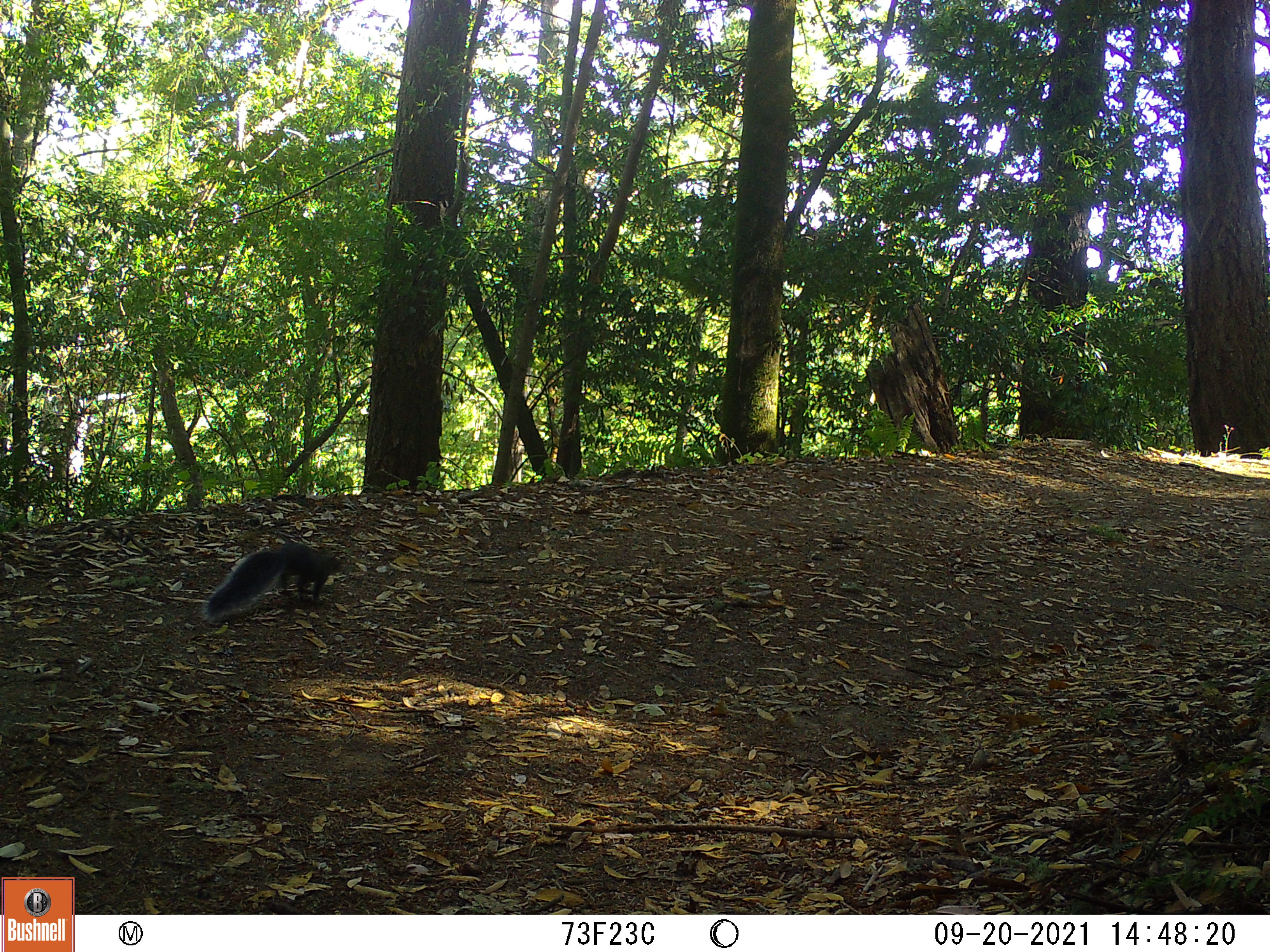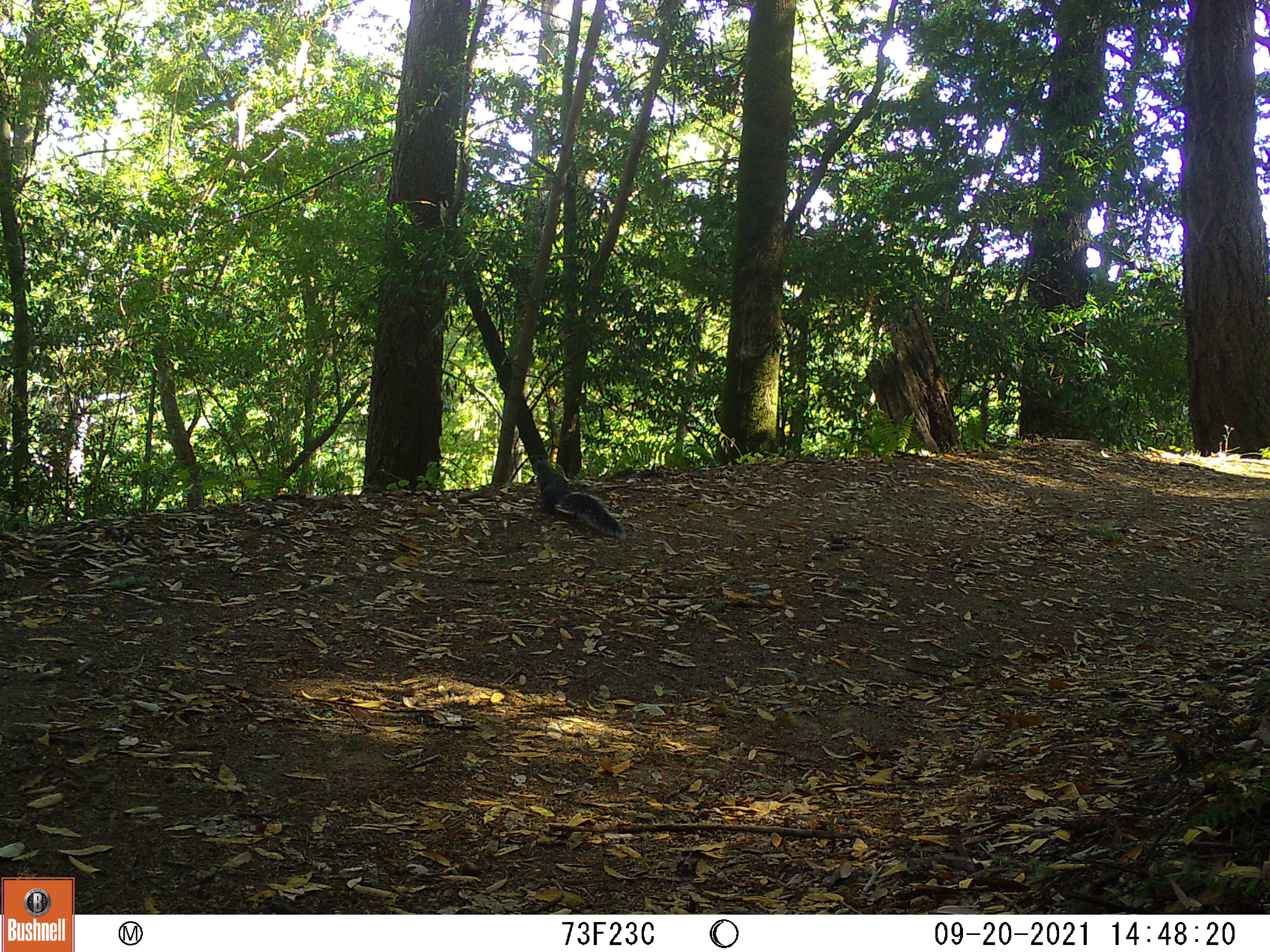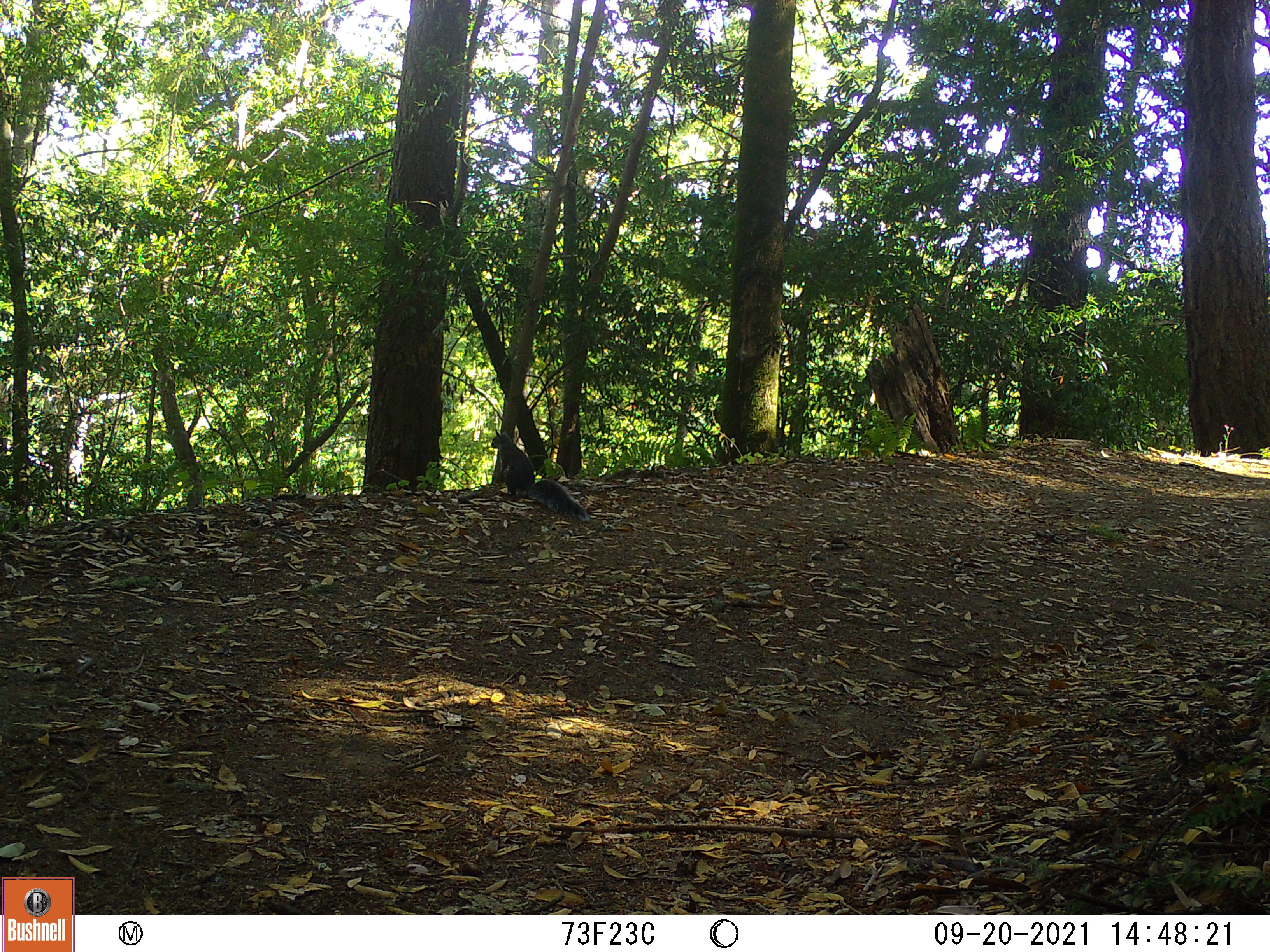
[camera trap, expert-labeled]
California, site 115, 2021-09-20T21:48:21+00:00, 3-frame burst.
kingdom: Animalia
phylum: Chordata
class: Mammalia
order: Rodentia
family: Sciuridae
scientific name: Sciuridae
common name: squirrel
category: unknown squirrel